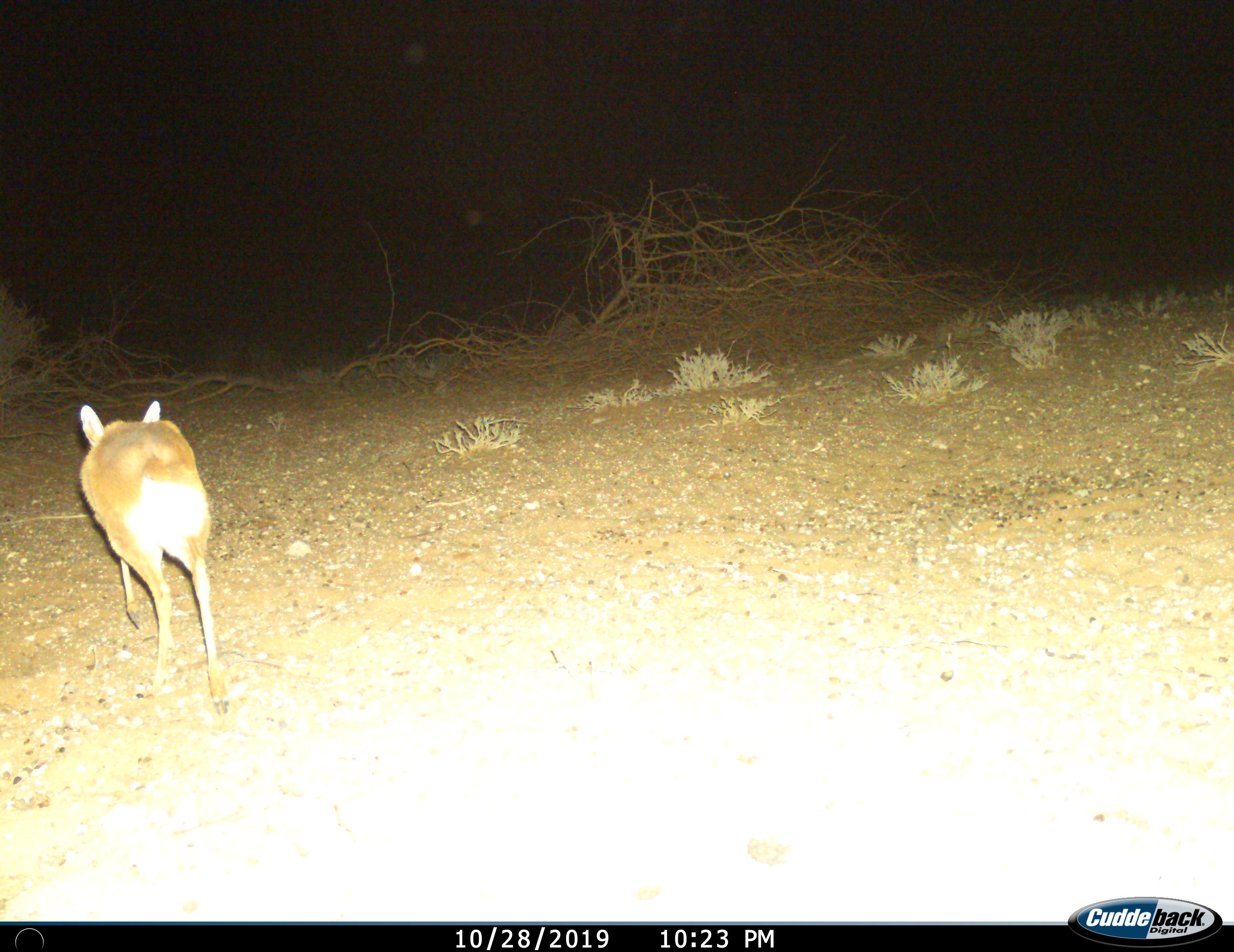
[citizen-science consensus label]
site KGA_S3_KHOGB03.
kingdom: Animalia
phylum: Chordata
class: Mammalia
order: Artiodactyla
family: Bovidae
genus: Raphicerus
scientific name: Raphicerus campestris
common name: steenbok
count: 1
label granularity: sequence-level